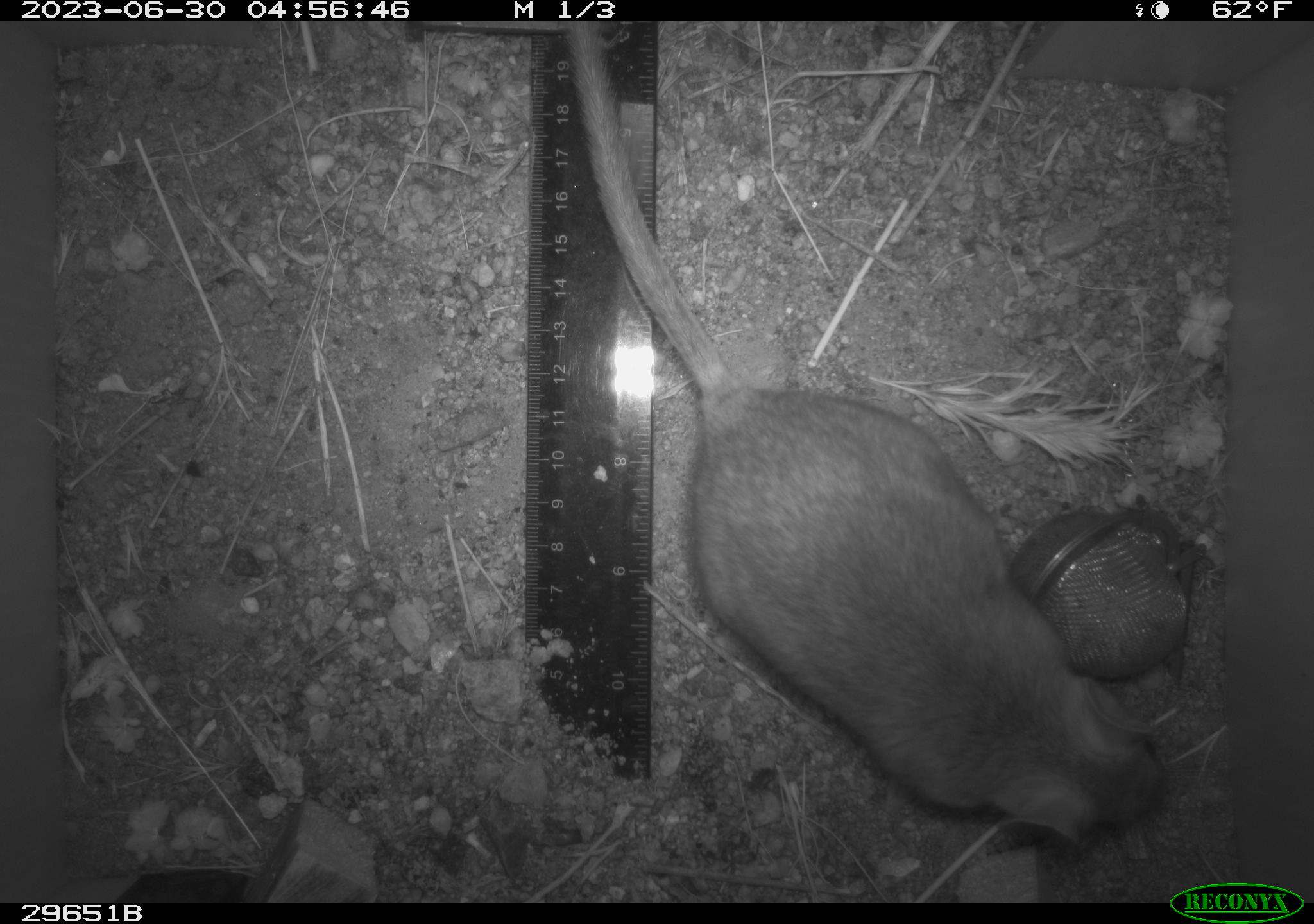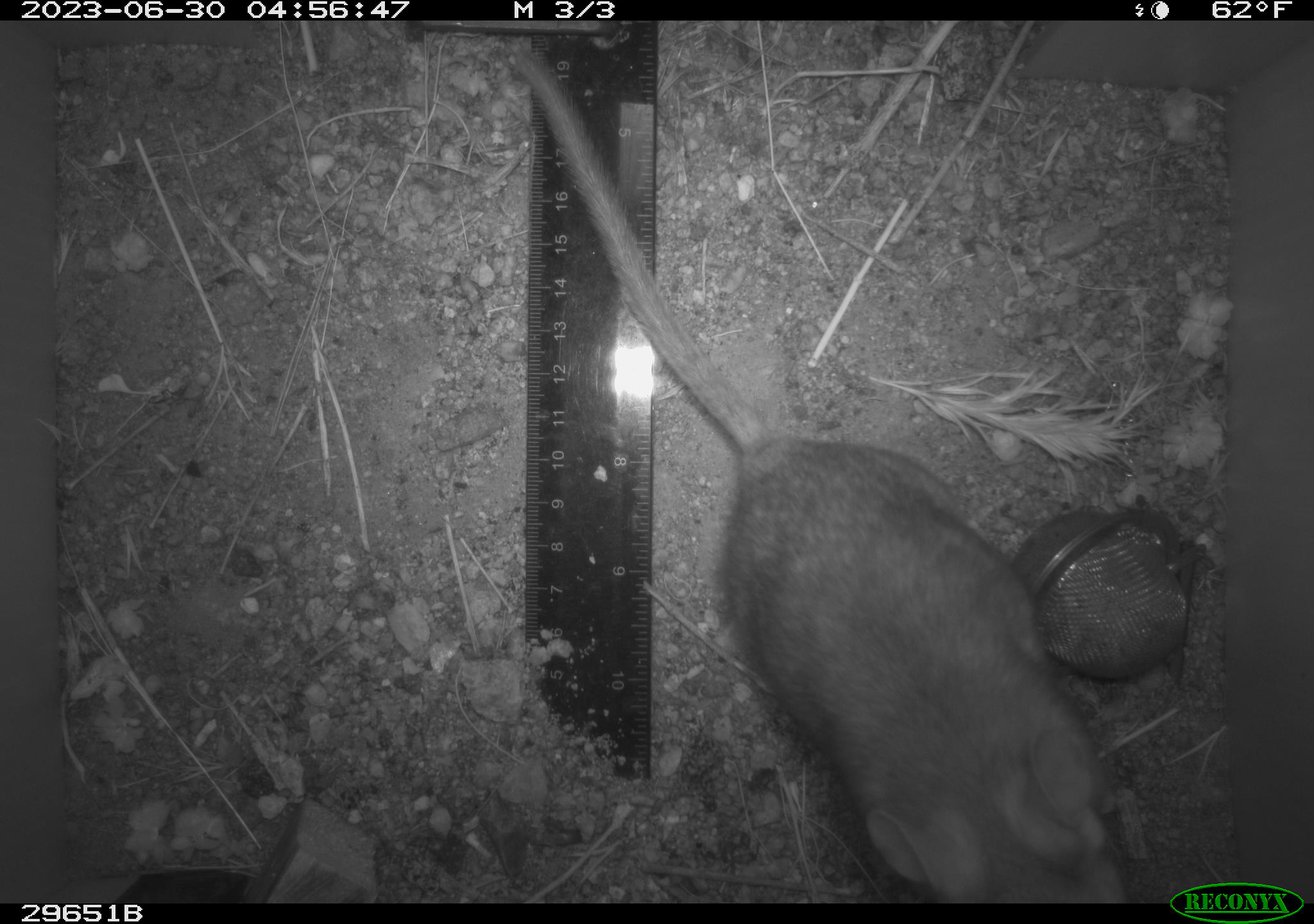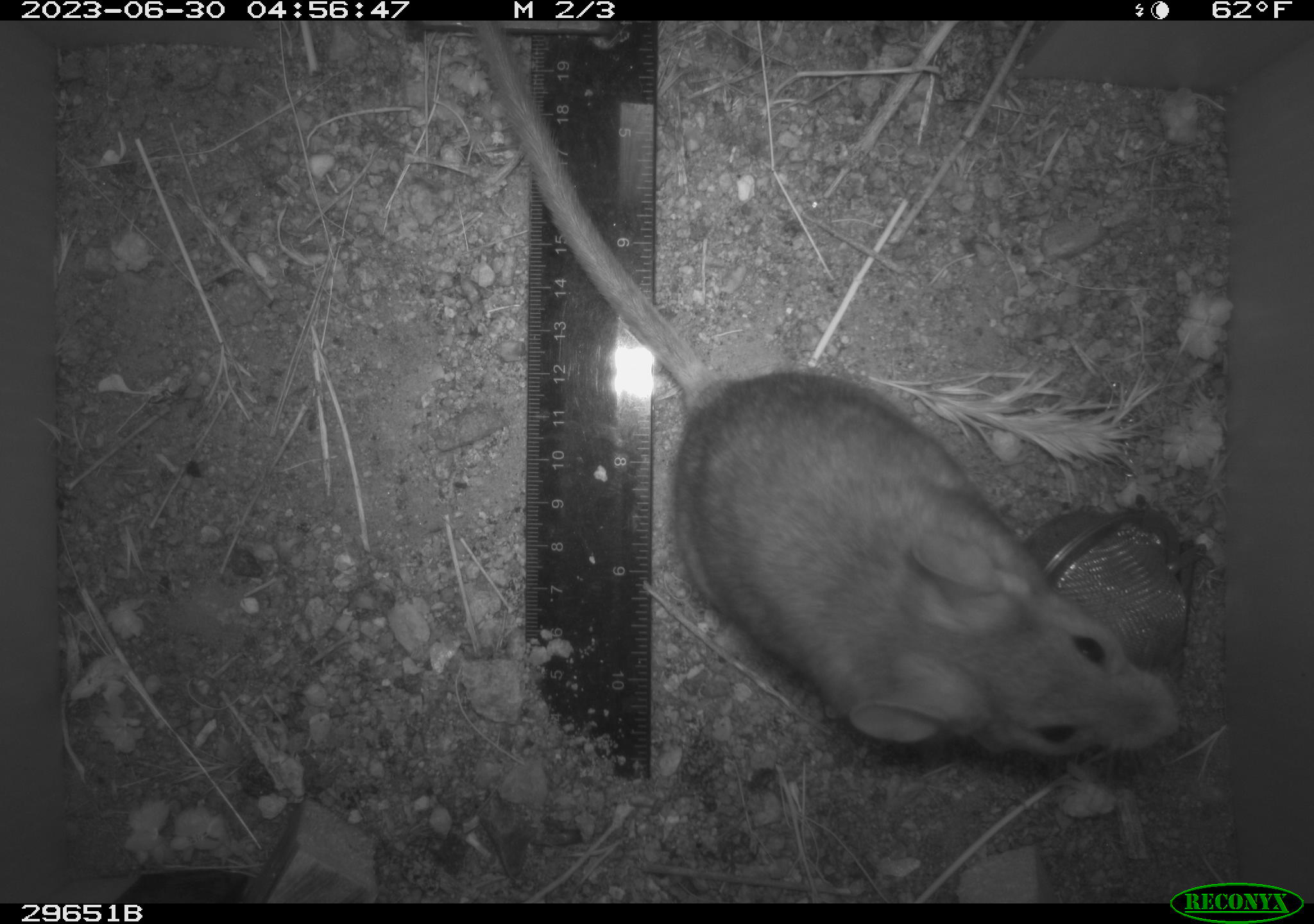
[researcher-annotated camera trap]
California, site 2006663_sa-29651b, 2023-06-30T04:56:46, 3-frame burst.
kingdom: Animalia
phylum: Chordata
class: Mammalia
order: Rodentia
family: Cricetidae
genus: Neotoma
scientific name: Neotoma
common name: pack rat or woodrat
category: neotoma species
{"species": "neotoma species (pack rat or woodrat) (Neotoma)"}